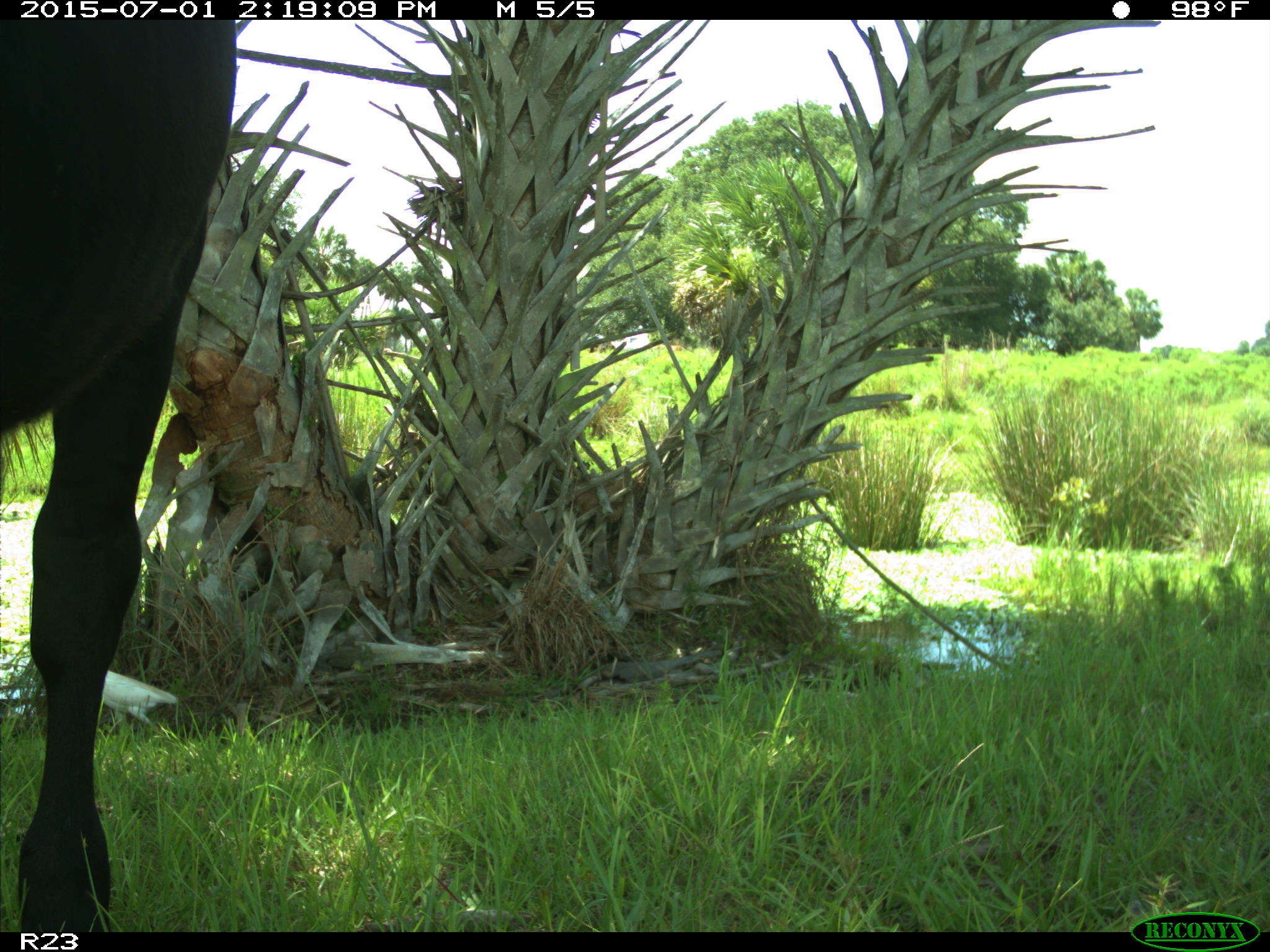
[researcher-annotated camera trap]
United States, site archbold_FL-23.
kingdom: Animalia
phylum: Chordata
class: Mammalia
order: Artiodactyla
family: Bovidae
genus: Bos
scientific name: Bos taurus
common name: domestic cow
Bos taurus (domestic cow).